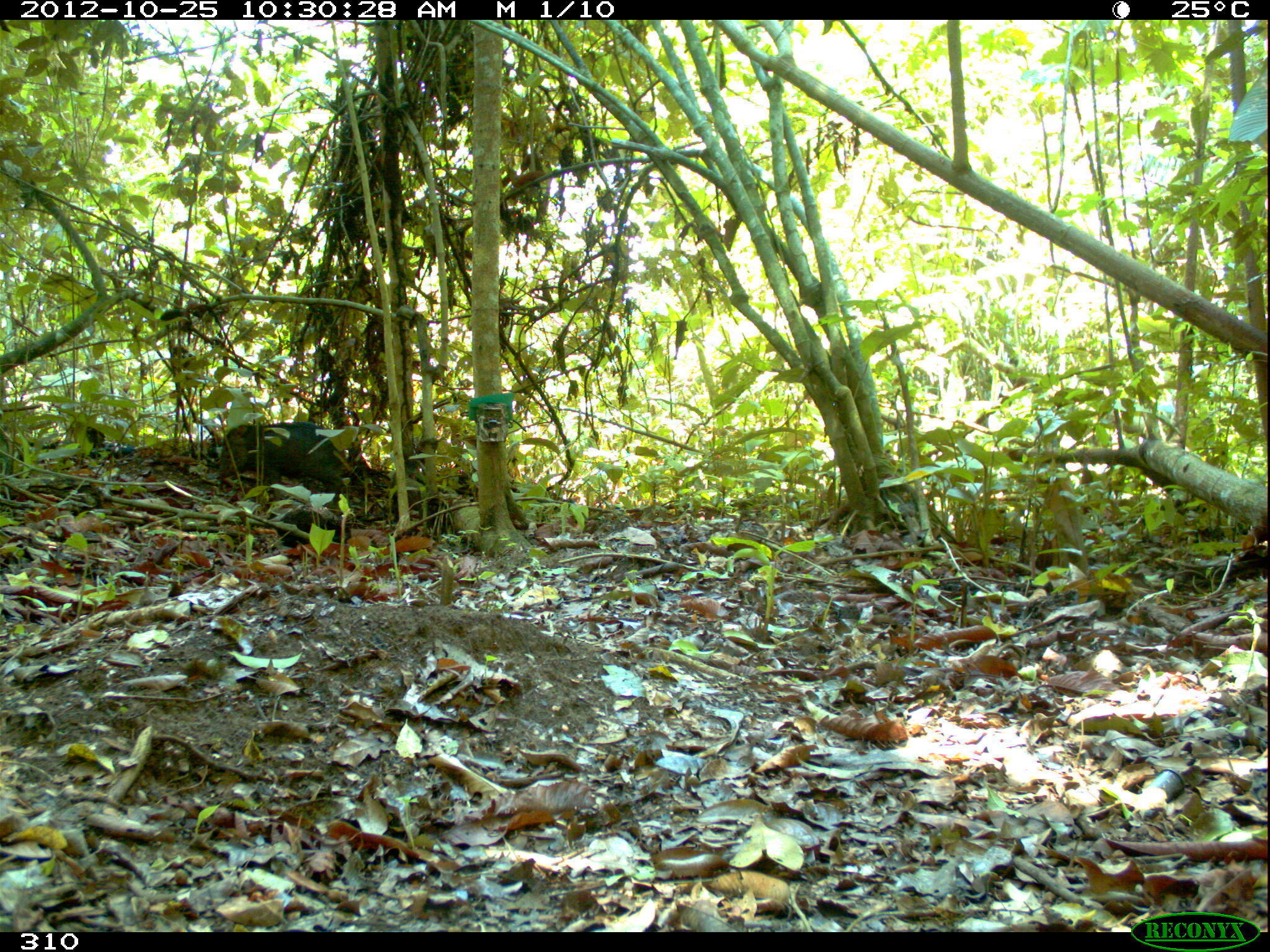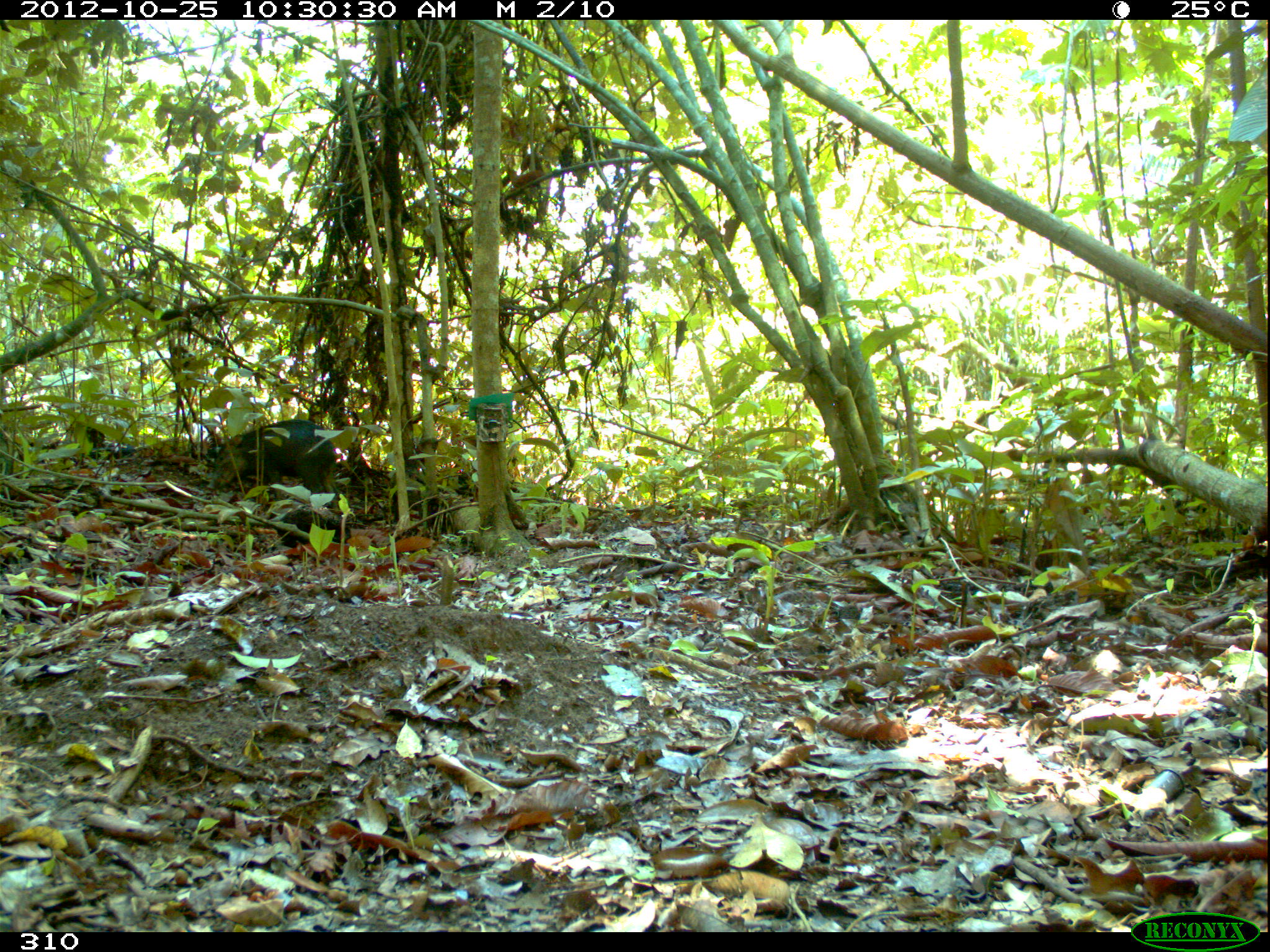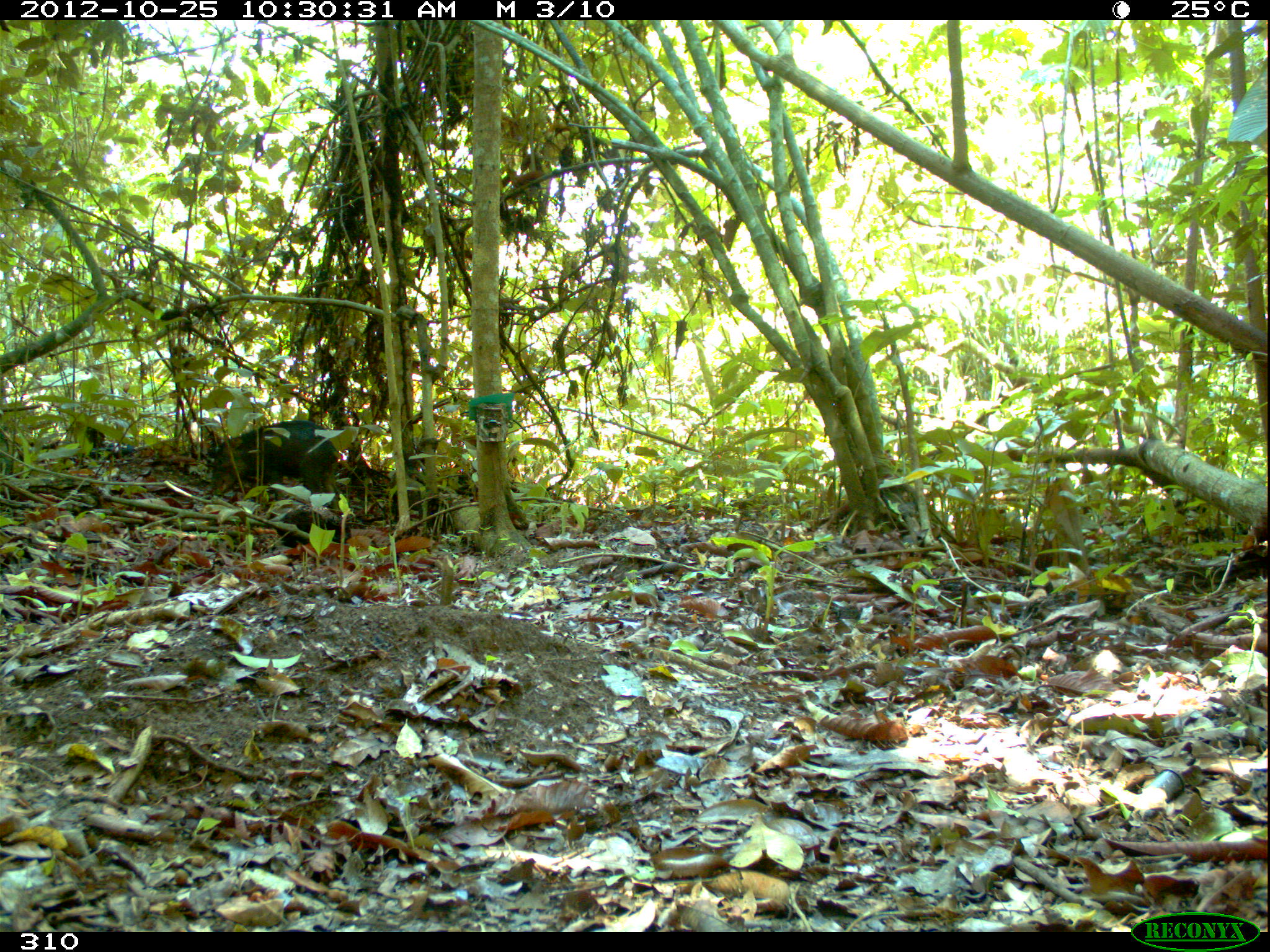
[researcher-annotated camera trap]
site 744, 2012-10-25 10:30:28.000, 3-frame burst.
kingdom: Animalia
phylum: Chordata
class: Mammalia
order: Artiodactyla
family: Tayassuidae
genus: Tayassu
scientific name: Tayassu pecari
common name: white-lipped peccary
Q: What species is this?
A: Tayassu pecari (white-lipped peccary).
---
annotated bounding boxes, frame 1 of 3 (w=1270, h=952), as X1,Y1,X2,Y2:
tayassu pecari: 219,421,348,502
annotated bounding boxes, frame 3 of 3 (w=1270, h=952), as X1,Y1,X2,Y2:
tayassu pecari: 212,419,338,509